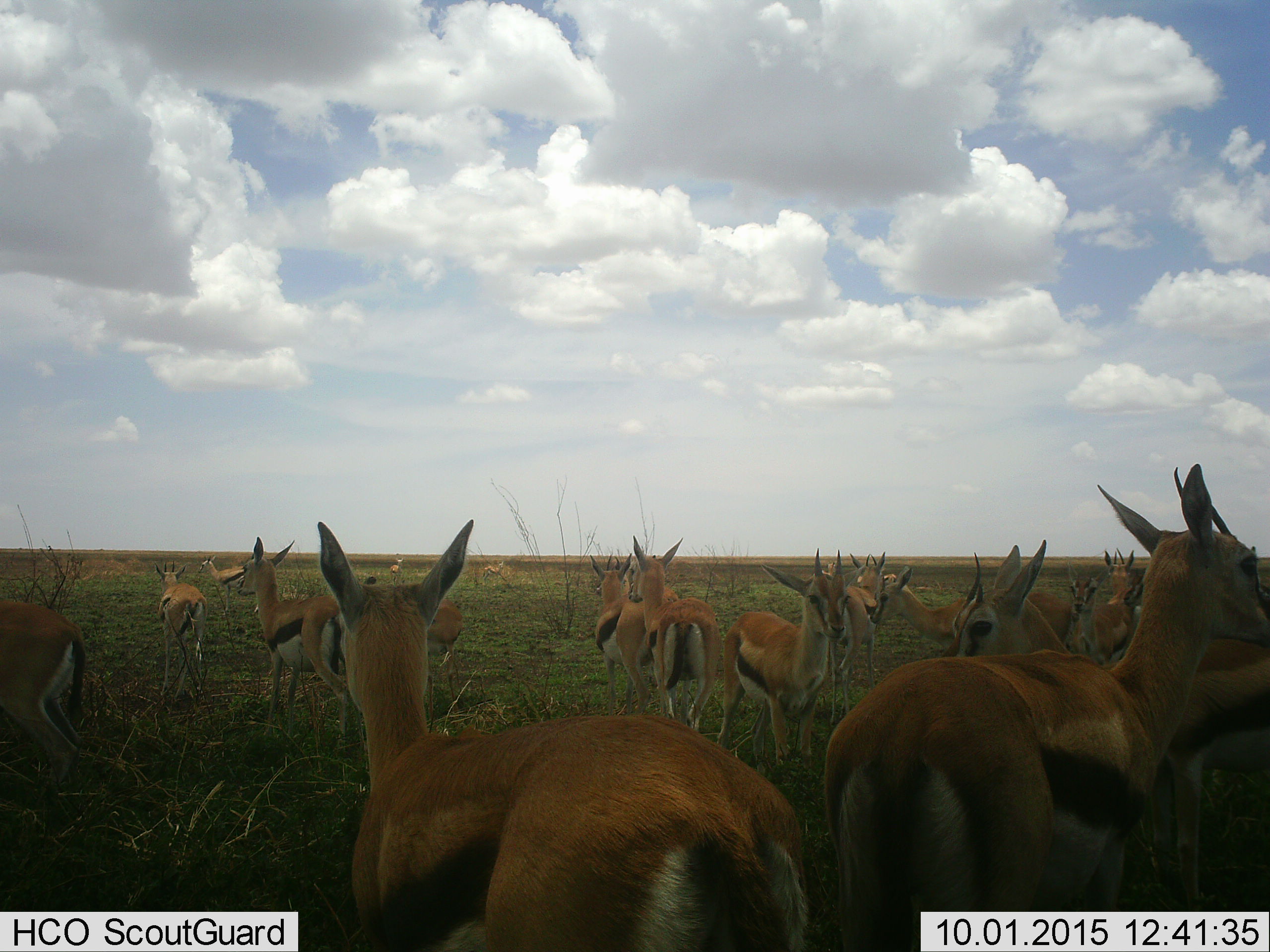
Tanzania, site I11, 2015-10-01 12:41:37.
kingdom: Animalia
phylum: Chordata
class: Mammalia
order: Artiodactyla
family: Bovidae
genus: Eudorcas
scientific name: Eudorcas thomsonii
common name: thomson's gazelle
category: gazellethomsons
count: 11-50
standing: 100%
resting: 0%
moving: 33%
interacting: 0%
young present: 22%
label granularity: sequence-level